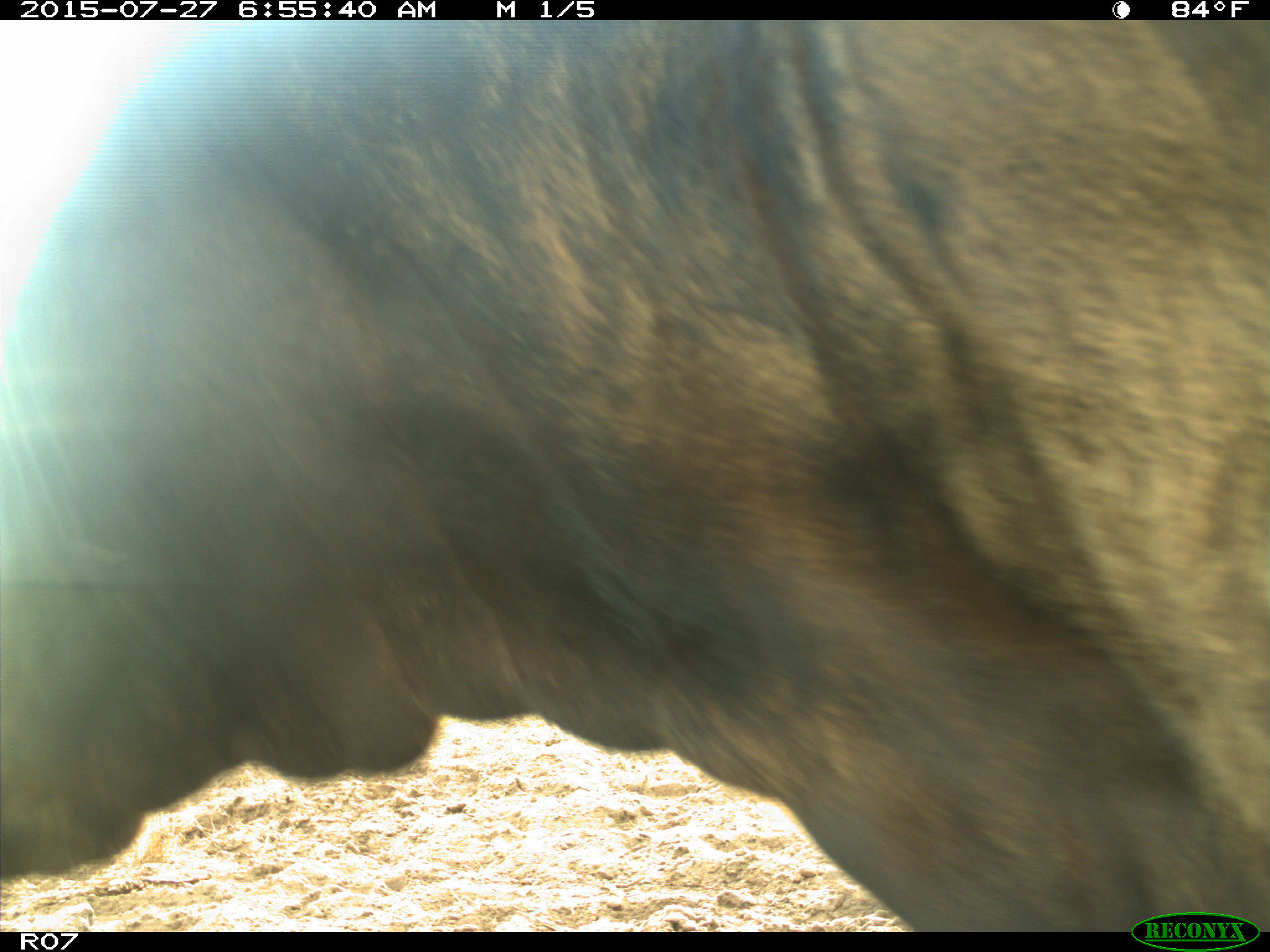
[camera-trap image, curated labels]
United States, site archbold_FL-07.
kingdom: Animalia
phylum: Chordata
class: Mammalia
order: Artiodactyla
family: Bovidae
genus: Bos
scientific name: Bos taurus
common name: domestic cow